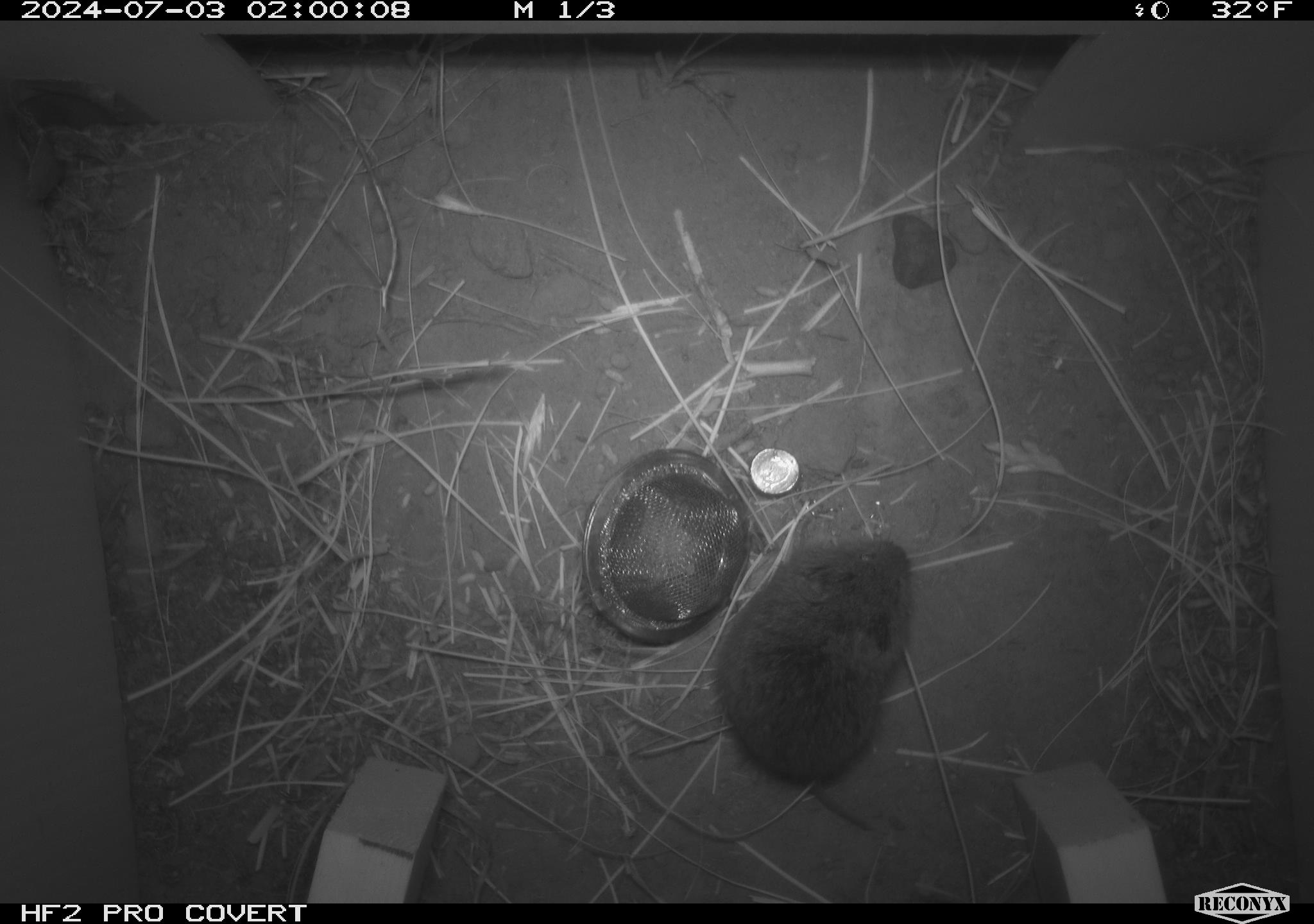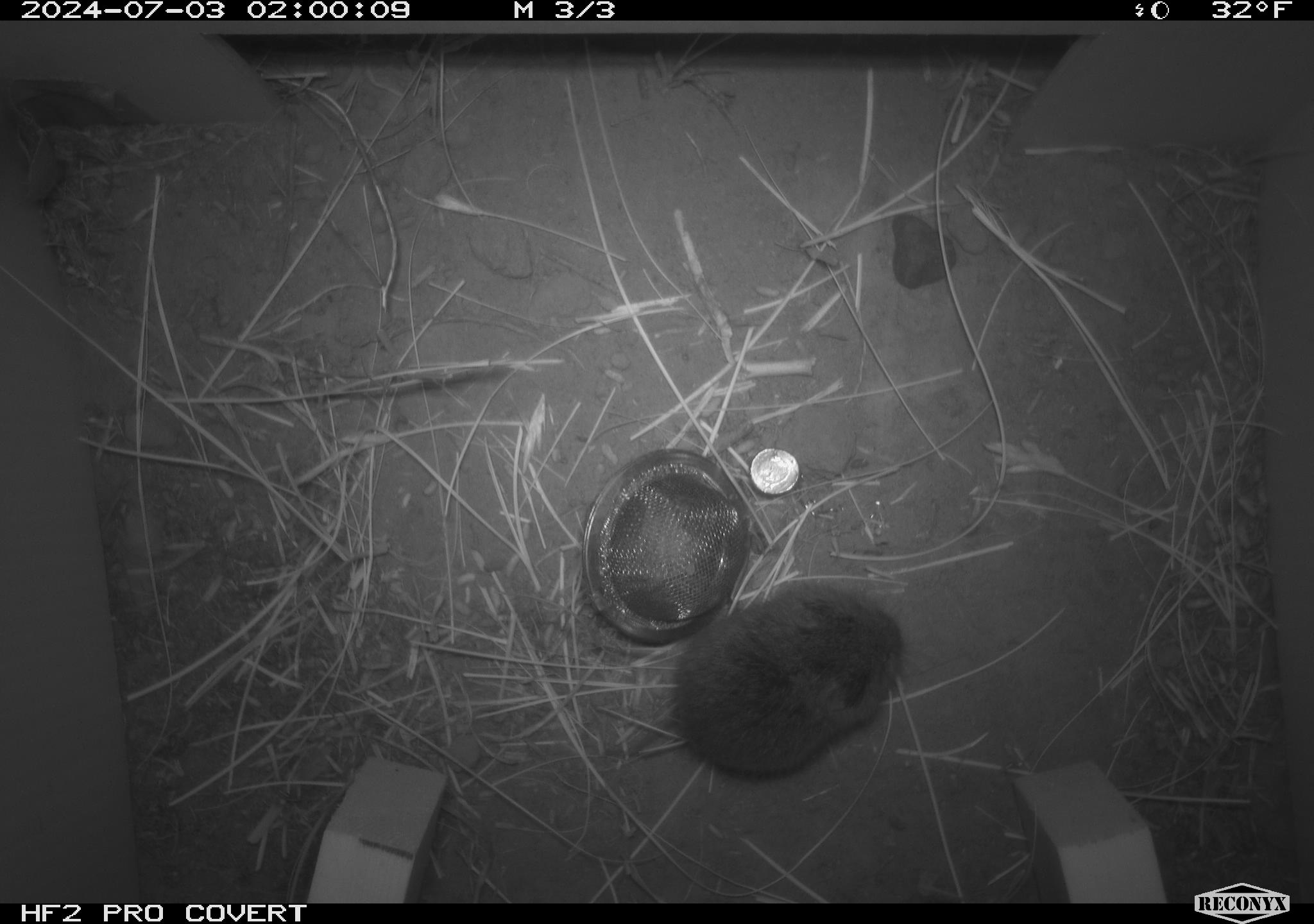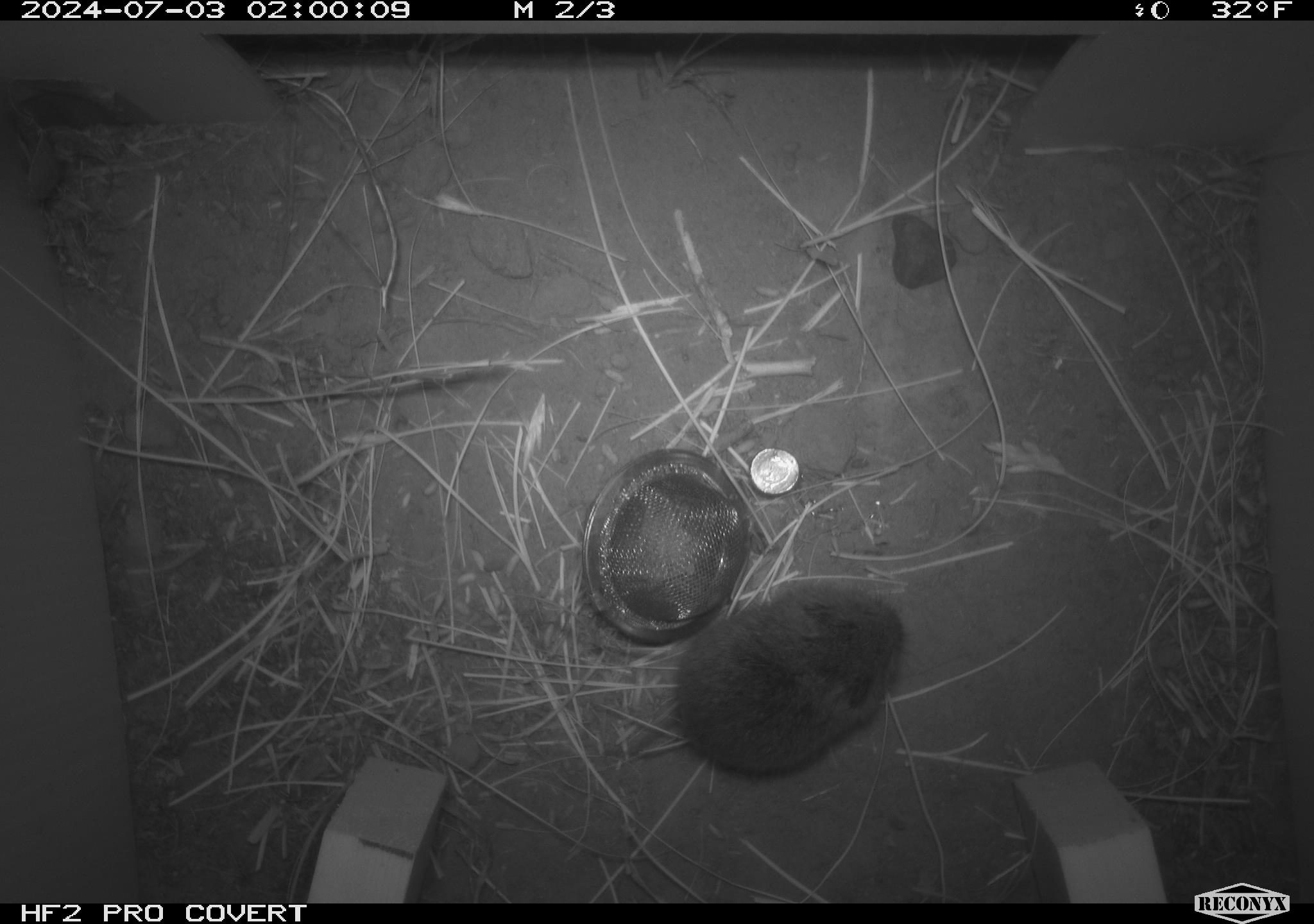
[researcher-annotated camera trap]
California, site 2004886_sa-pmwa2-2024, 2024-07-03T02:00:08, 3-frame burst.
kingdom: Animalia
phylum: Chordata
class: Mammalia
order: Rodentia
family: Cricetidae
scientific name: Arvicolinae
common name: voles, lemmings, and muskrats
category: arvicolinae subfamily